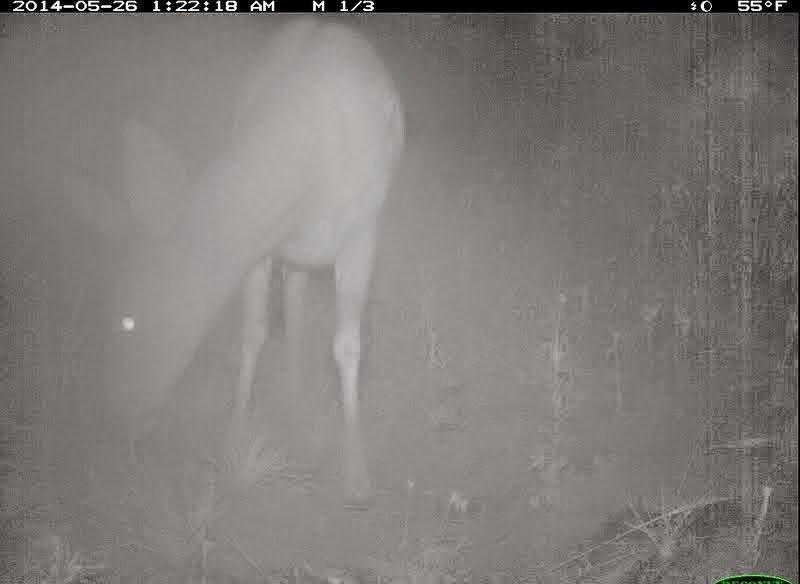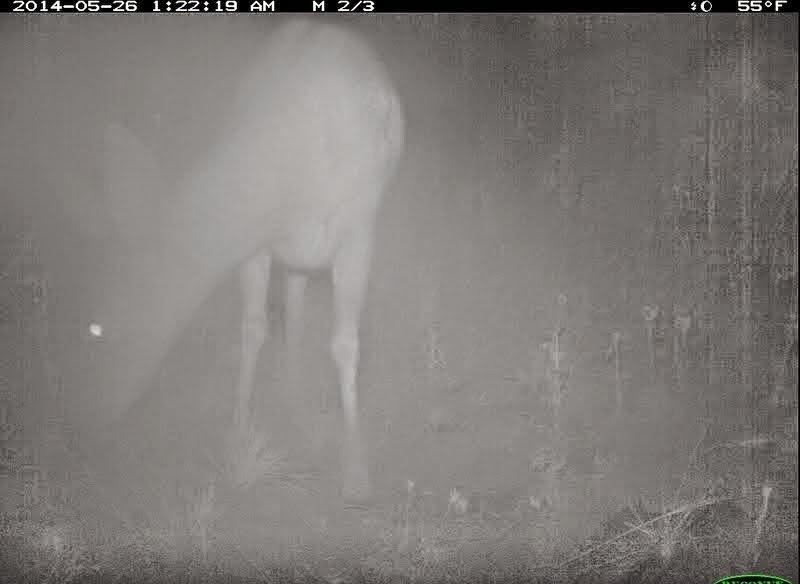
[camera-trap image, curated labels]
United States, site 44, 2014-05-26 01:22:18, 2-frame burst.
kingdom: Animalia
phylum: Chordata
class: Mammalia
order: Artiodactyla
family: Cervidae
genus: Odocoileus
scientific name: Odocoileus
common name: deer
Deer (Odocoileus).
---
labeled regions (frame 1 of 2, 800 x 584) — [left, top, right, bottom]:
deer: [56, 14, 412, 531]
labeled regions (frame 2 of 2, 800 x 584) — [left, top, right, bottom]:
deer: [32, 14, 414, 515]